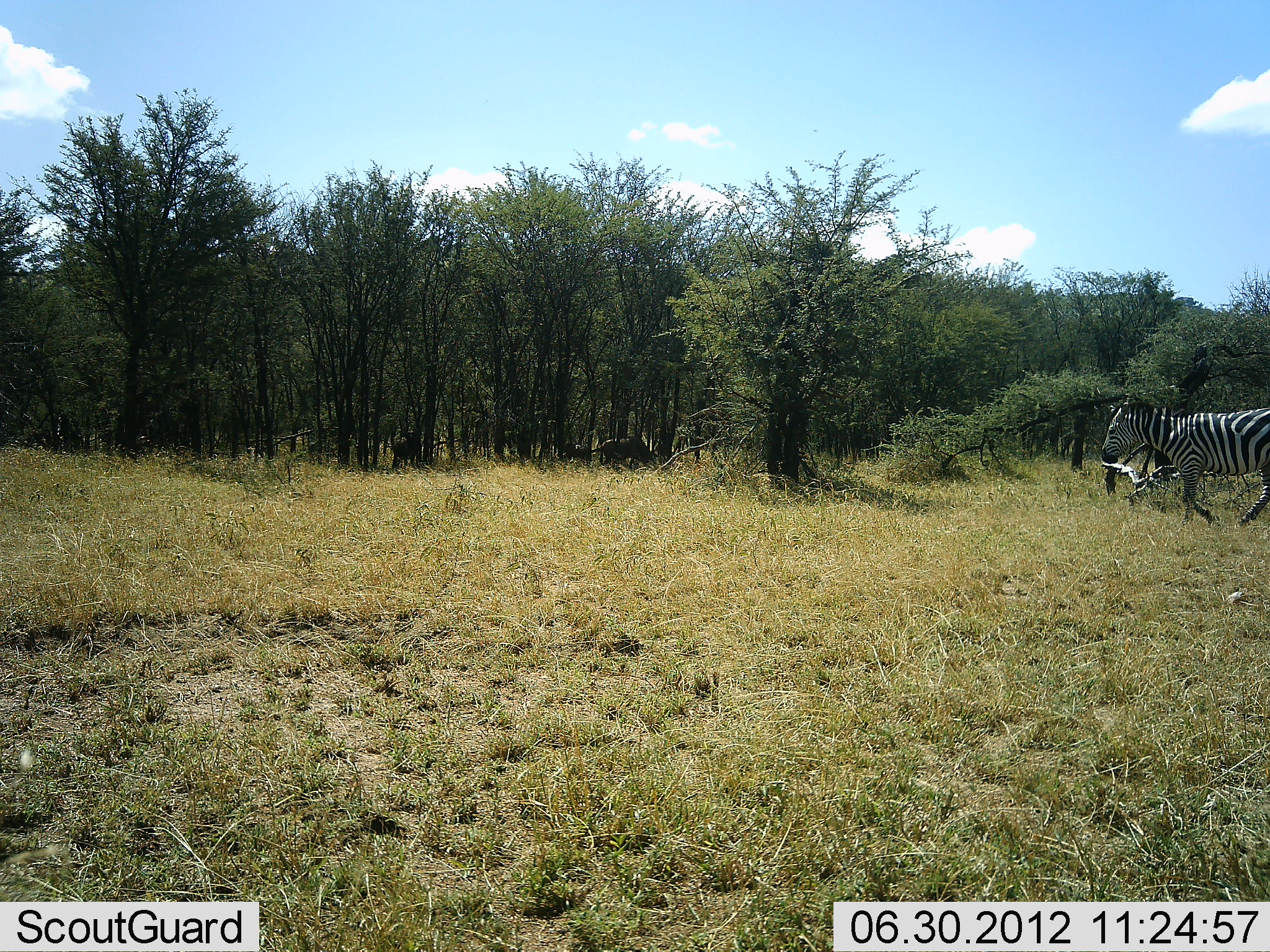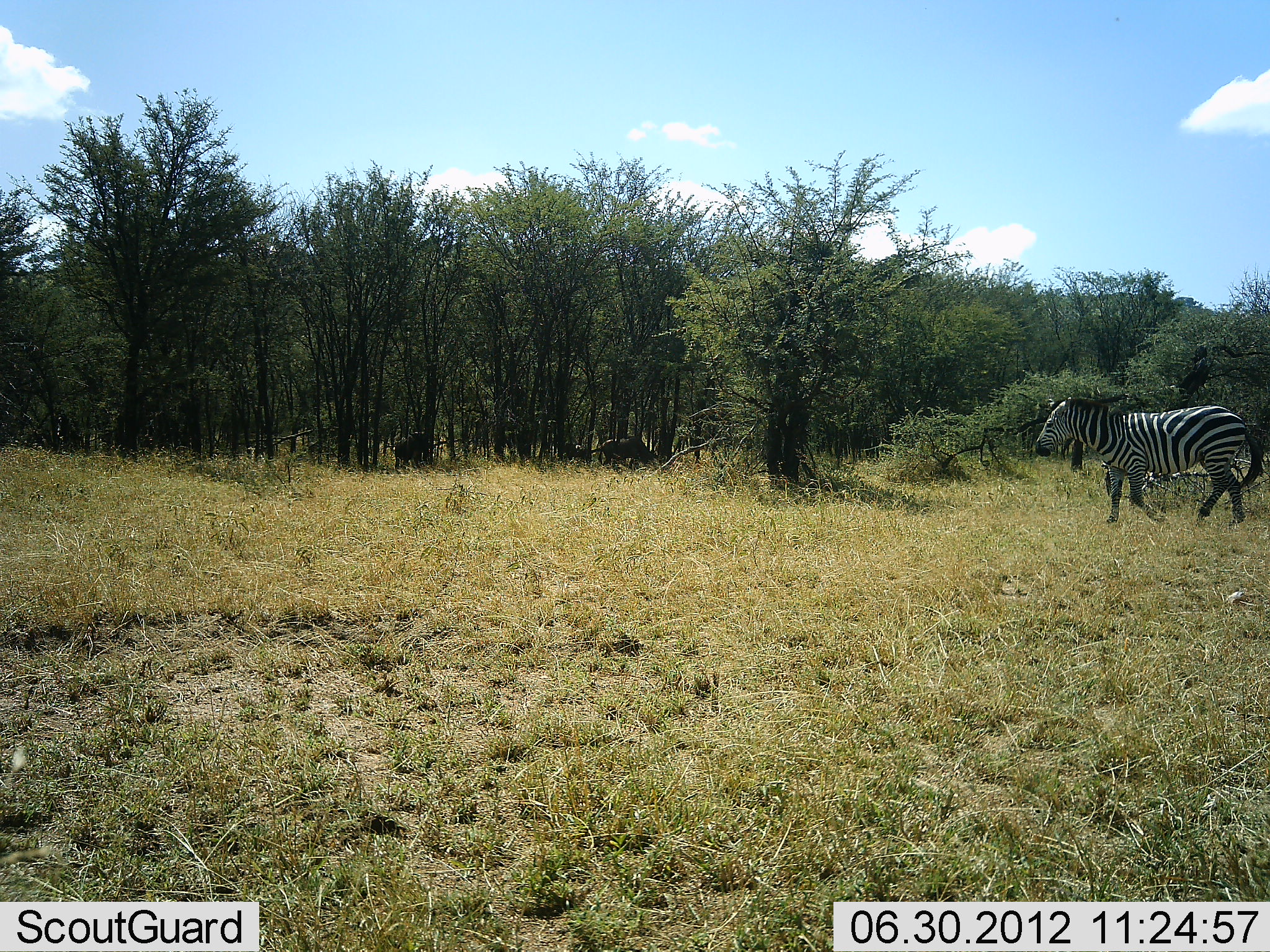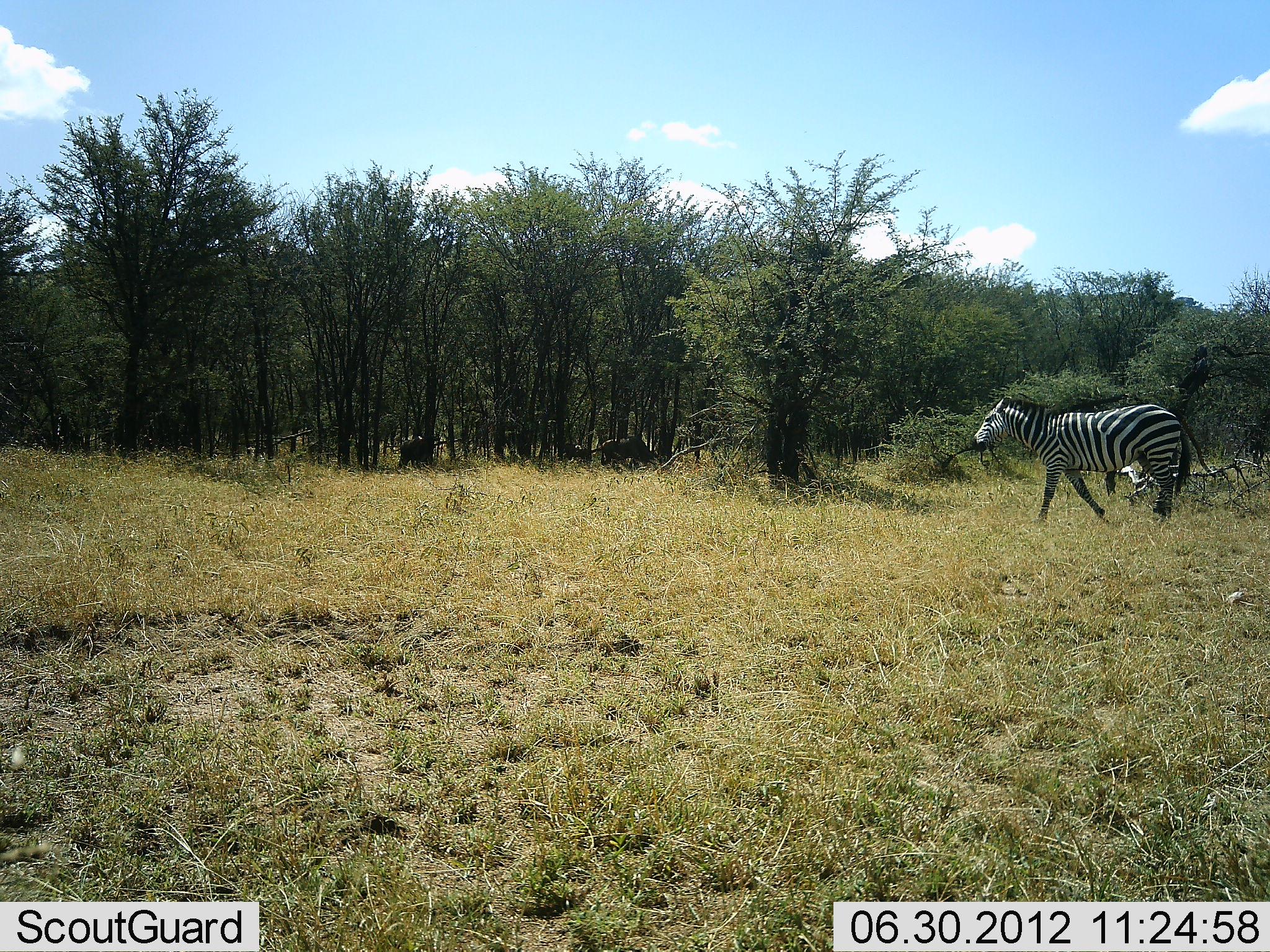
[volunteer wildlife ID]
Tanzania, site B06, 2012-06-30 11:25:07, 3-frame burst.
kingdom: Animalia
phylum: Chordata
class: Mammalia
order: Perissodactyla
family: Equidae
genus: Equus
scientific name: Equus quagga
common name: plains zebra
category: zebra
Zebra (plains zebra) (Equus quagga), count 1. Behavior (volunteer vote fractions): standing 11%, resting 6%, moving 100%, interacting 0%. Young present (vote fraction): 0%. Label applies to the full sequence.